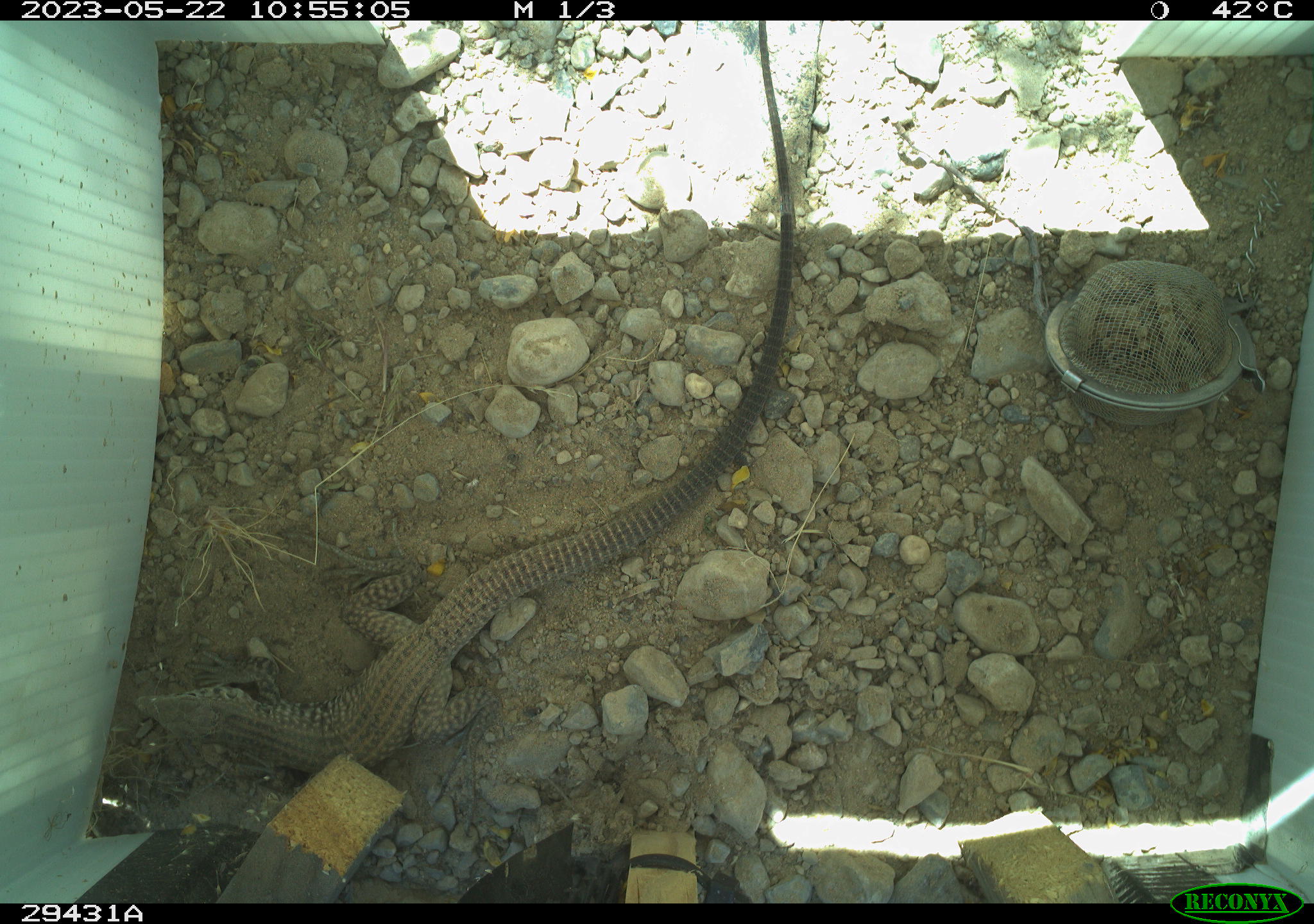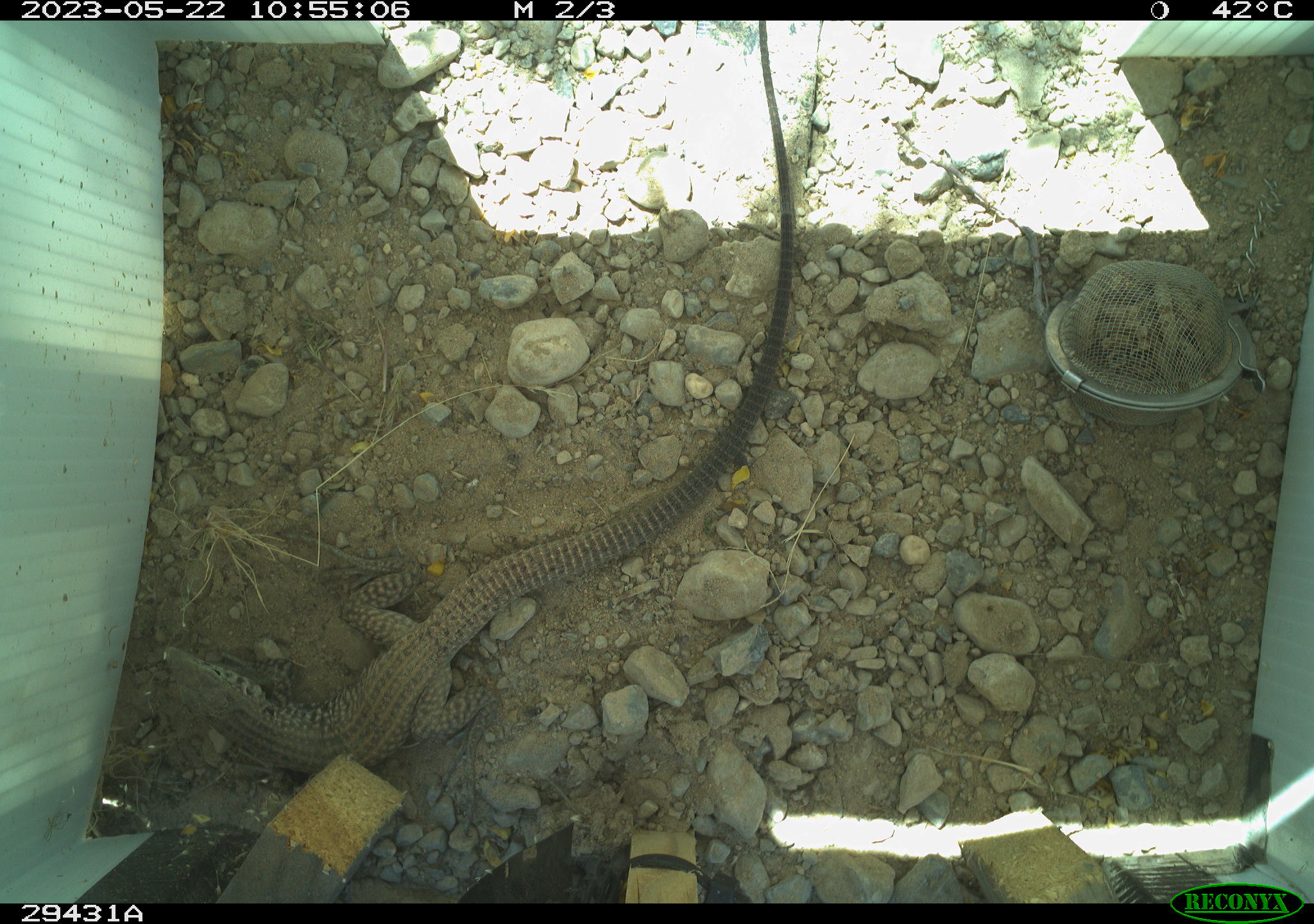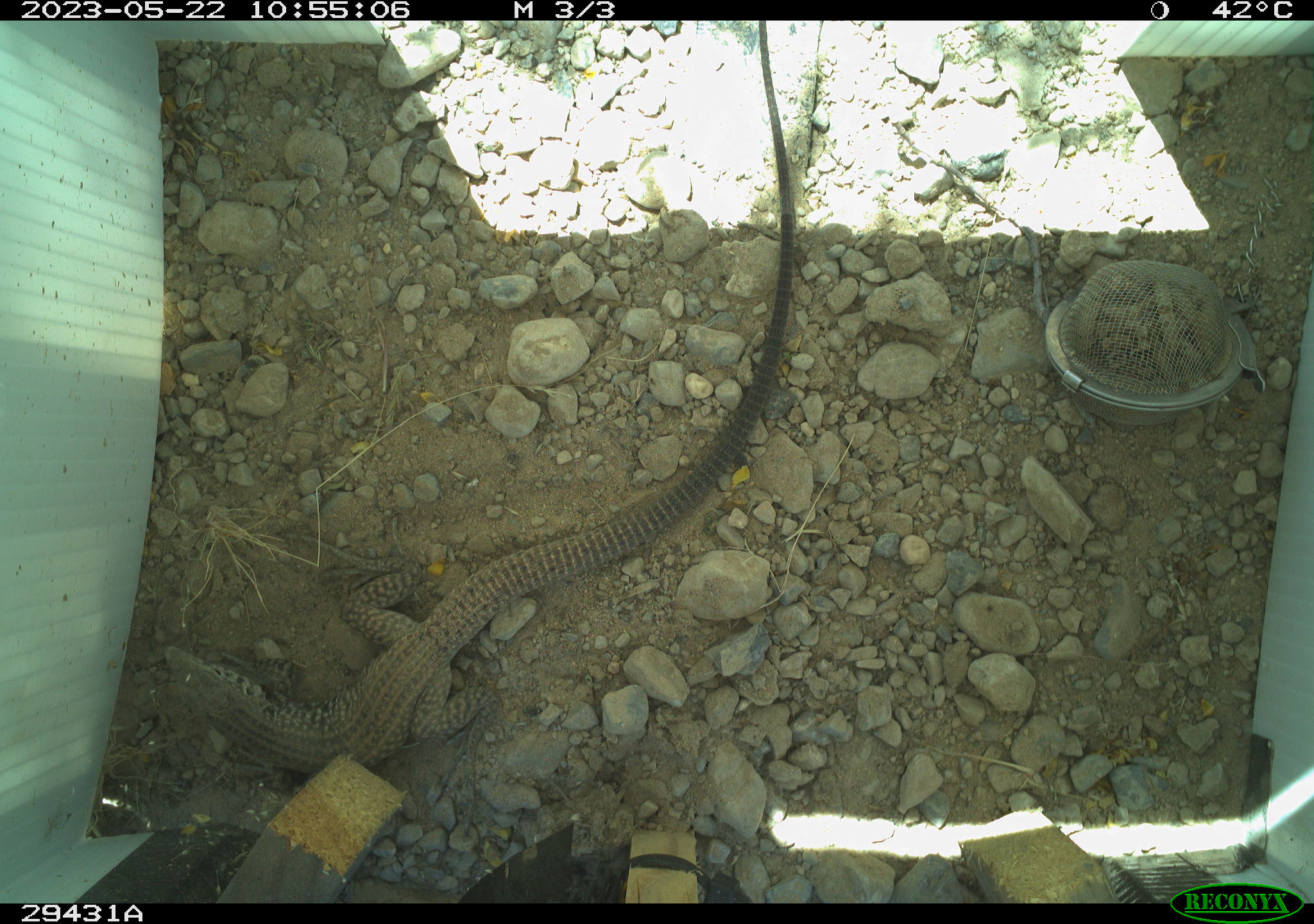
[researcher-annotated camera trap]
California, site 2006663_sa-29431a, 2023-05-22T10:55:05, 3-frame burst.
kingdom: Animalia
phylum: Chordata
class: Reptilia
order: Squamata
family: Teiidae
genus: Aspidoscelis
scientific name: Aspidoscelis tigris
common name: western whiptail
Western whiptail (Aspidoscelis tigris).